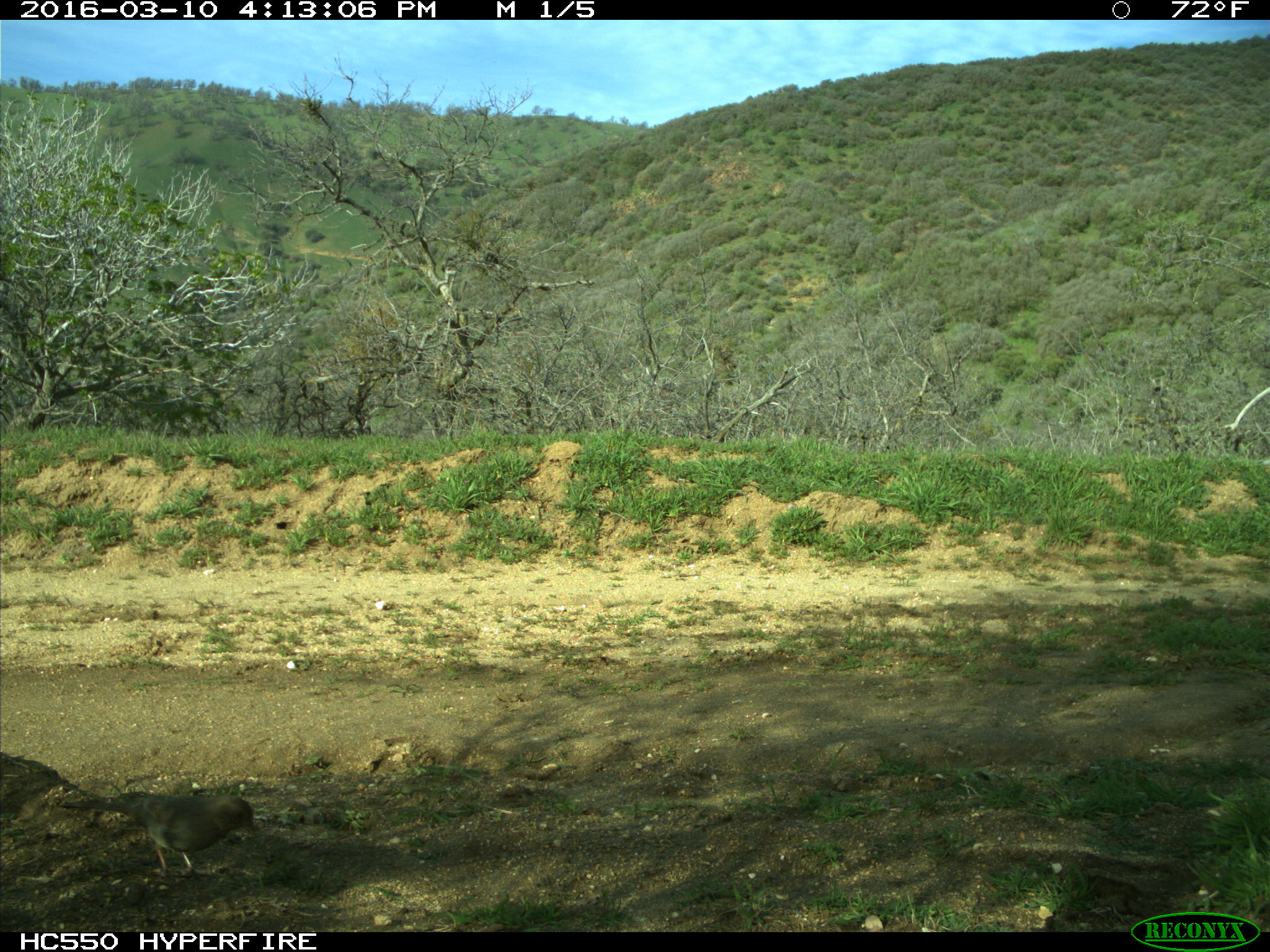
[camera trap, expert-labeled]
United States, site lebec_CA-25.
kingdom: Animalia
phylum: Chordata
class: Aves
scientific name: Aves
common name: birds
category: unidentified bird